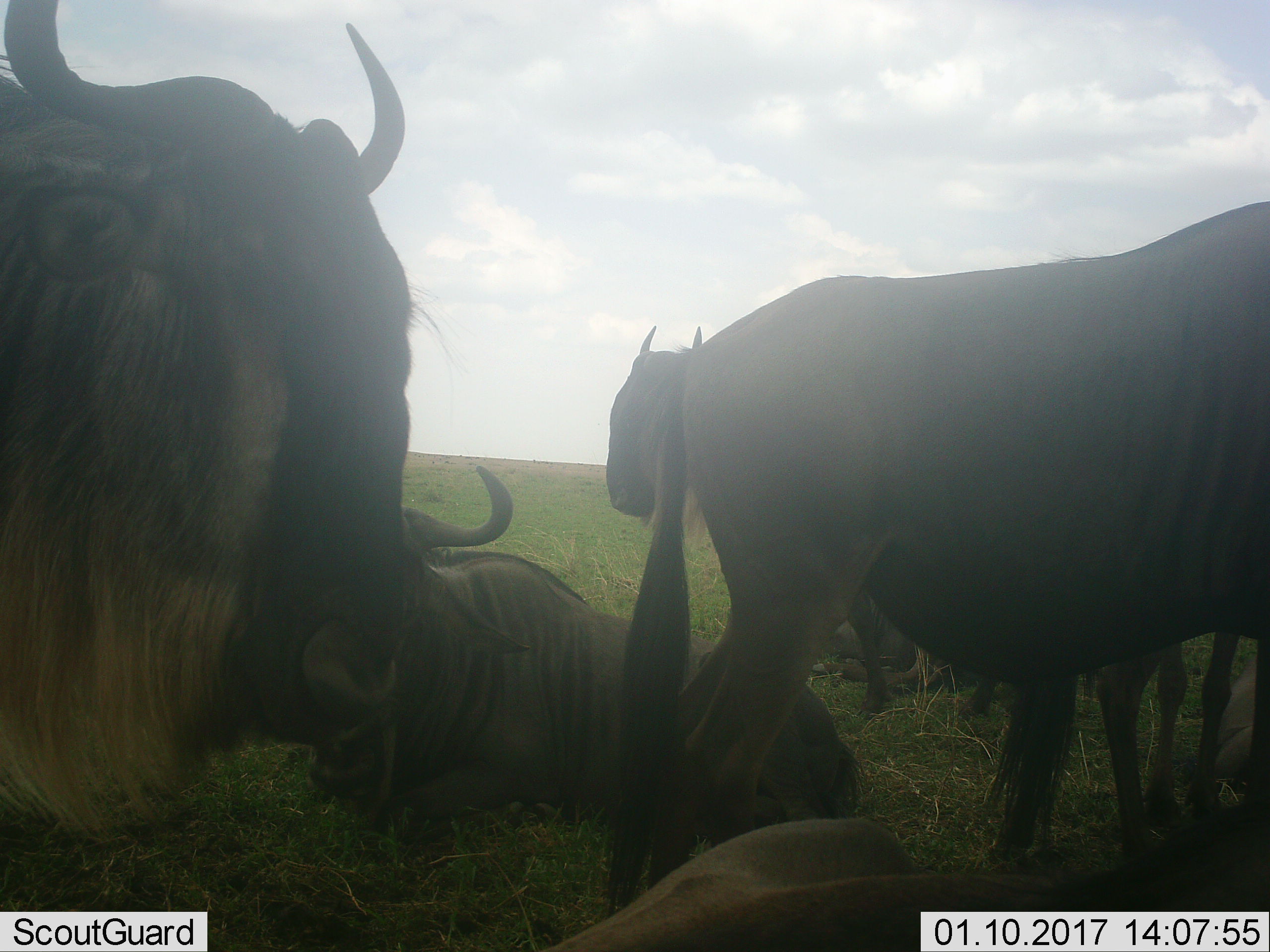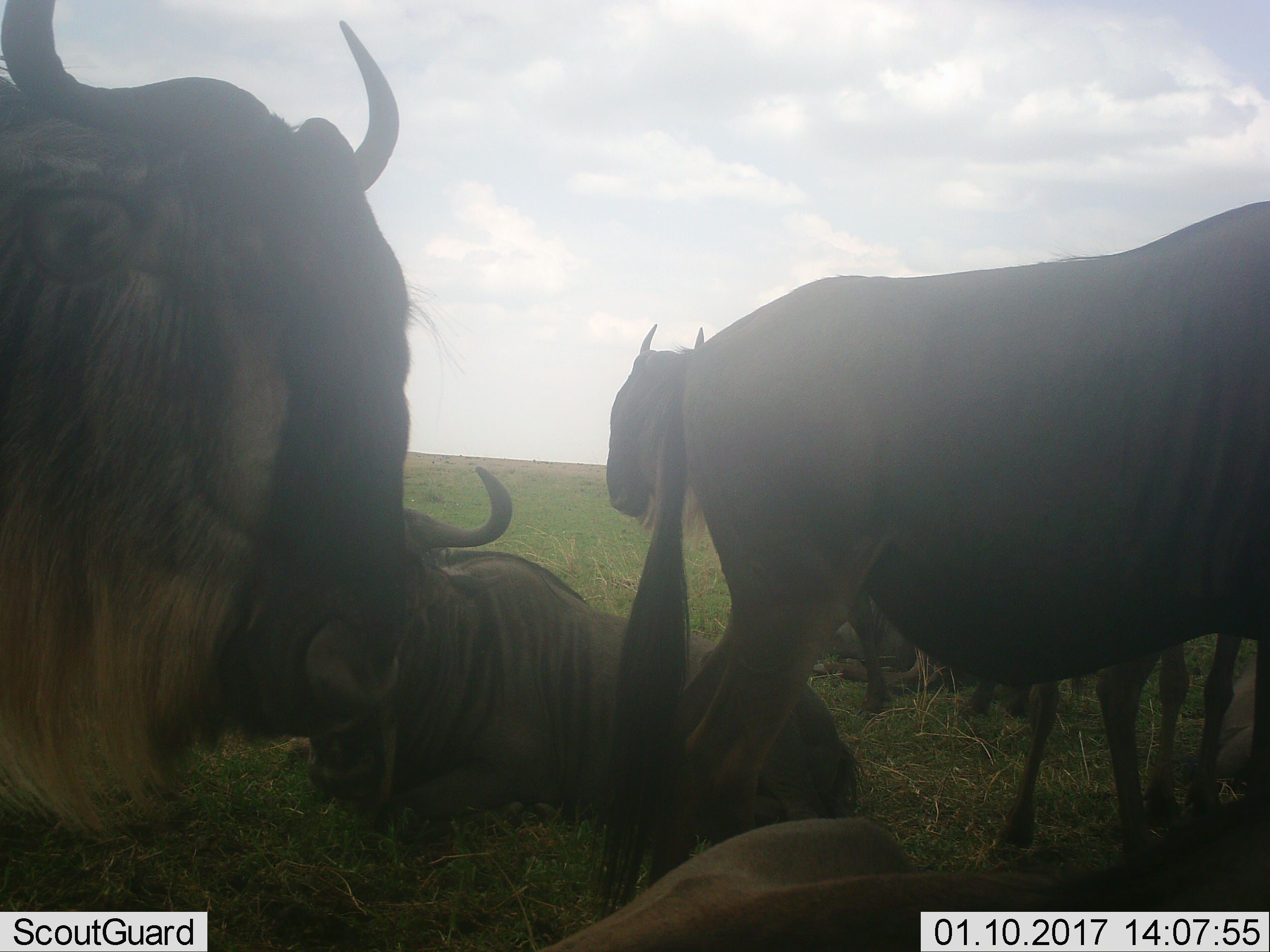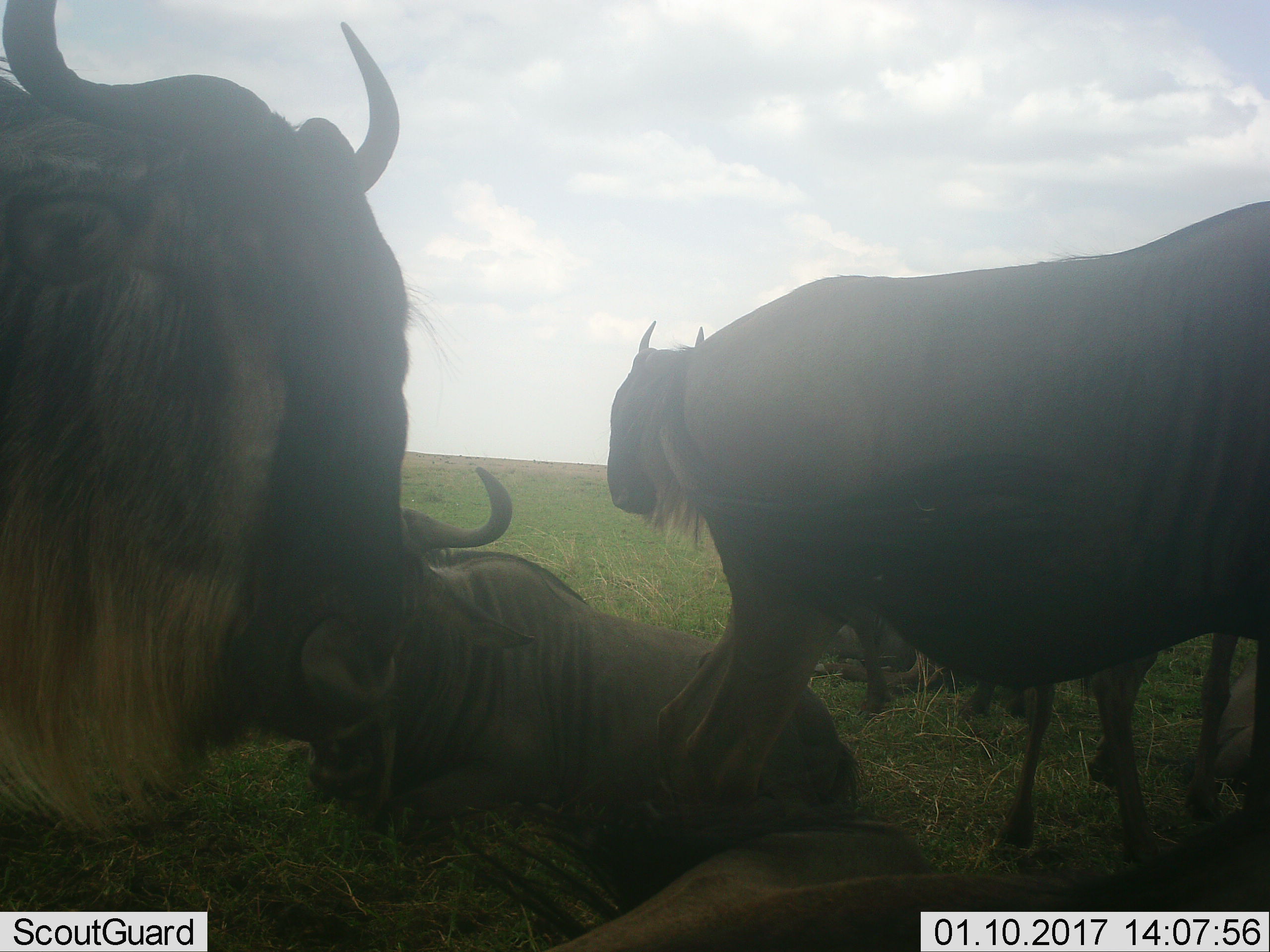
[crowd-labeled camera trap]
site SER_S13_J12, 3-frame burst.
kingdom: Animalia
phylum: Chordata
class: Mammalia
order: Artiodactyla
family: Bovidae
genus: Connochaetes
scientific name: Connochaetes taurinus taurinus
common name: blue wildebeest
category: wildebeestblue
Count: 6.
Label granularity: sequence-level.